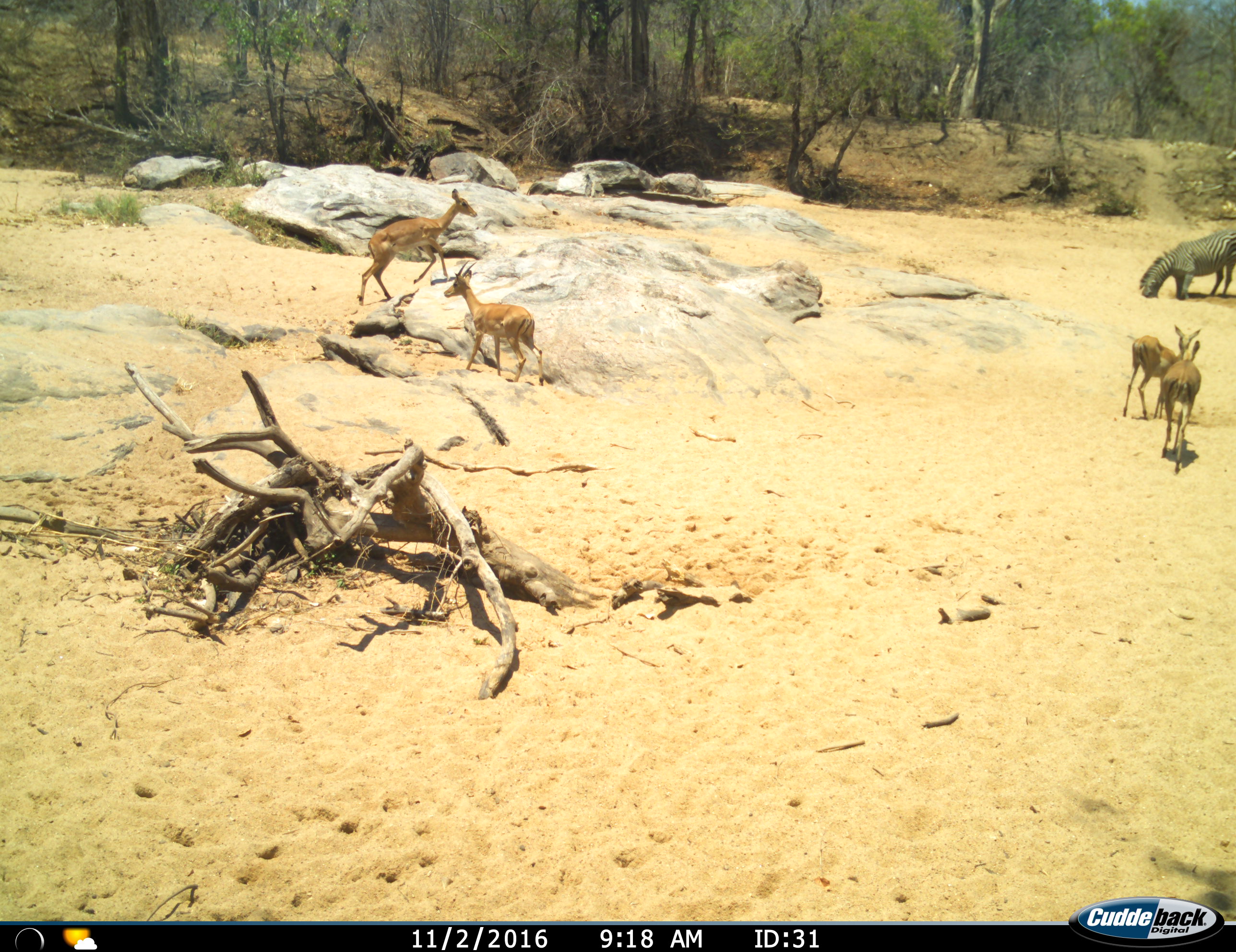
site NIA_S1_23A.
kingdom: Animalia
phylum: Chordata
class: Mammalia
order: Artiodactyla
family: Bovidae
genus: Aepyceros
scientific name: Aepyceros melampus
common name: impala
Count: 4.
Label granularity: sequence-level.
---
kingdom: Animalia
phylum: Chordata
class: Mammalia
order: Perissodactyla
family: Equidae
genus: Equus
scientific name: Equus quagga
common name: plains zebra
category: zebraplains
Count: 1.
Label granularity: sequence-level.